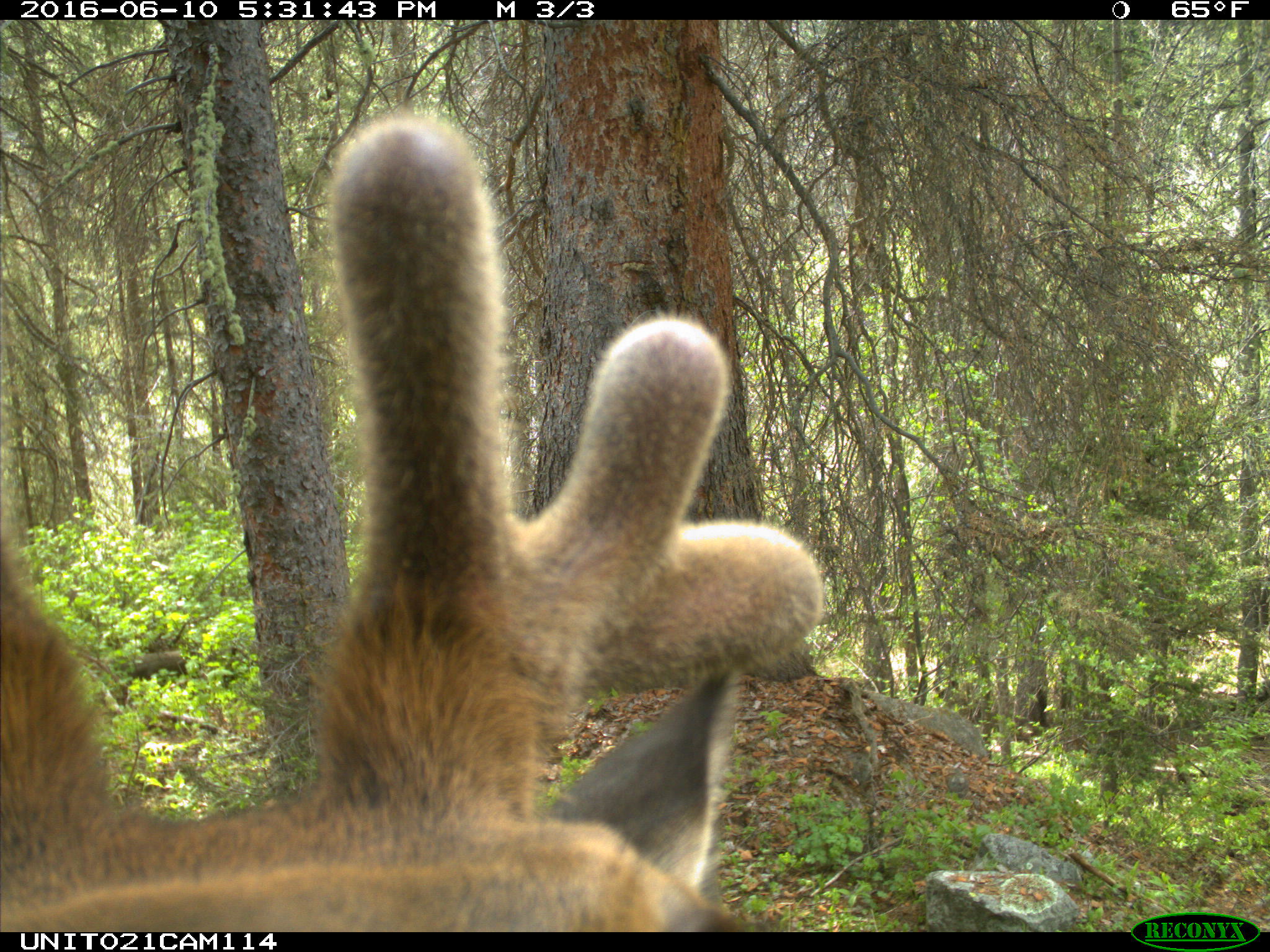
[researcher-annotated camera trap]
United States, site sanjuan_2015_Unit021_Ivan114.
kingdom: Animalia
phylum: Chordata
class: Mammalia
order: Artiodactyla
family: Cervidae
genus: Cervus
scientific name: Cervus elaphus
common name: red deer